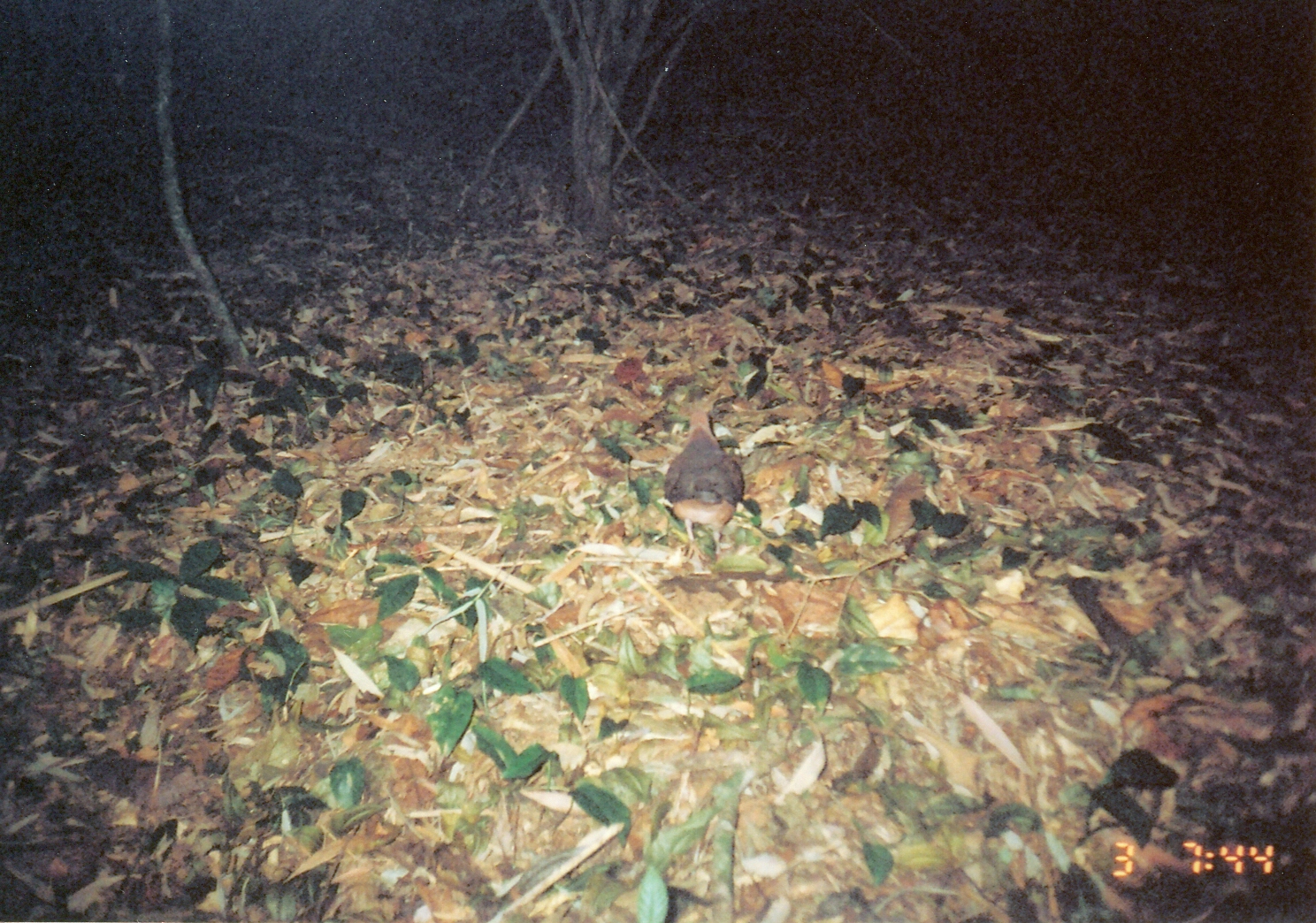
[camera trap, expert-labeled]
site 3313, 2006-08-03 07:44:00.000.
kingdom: Animalia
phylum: Chordata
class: Aves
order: Columbiformes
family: Columbidae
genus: Columba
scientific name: Columba larvata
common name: lemon dove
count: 1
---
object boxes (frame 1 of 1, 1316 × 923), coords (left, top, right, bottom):
columba larvata: (661, 408, 746, 560)